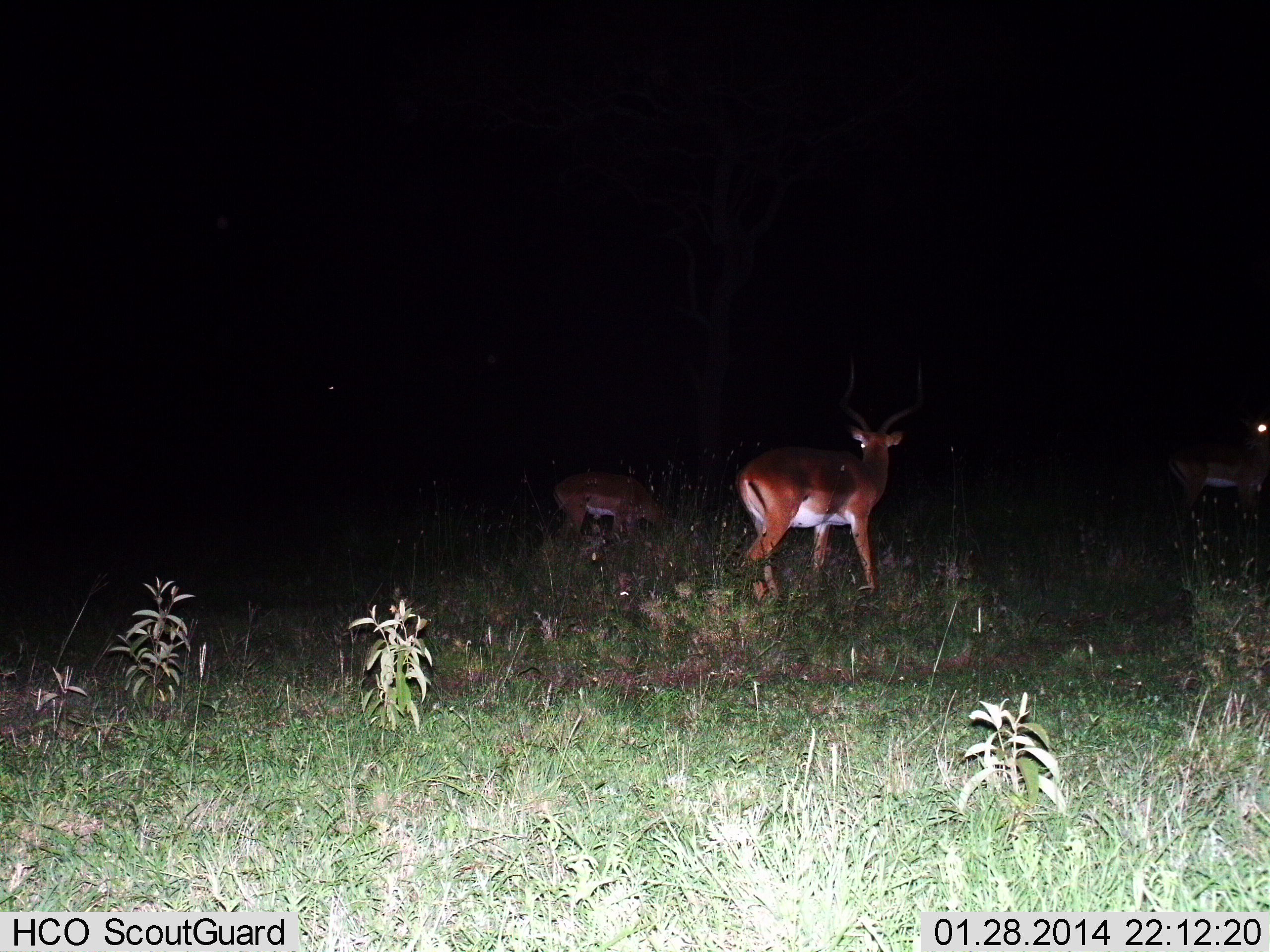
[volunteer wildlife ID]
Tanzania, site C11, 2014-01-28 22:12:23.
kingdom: Animalia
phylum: Chordata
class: Mammalia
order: Artiodactyla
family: Bovidae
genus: Aepyceros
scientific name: Aepyceros melampus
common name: impala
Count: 3.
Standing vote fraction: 80%.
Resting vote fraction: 0%.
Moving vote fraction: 20%.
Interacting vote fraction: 0%.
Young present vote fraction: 0%.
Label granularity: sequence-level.